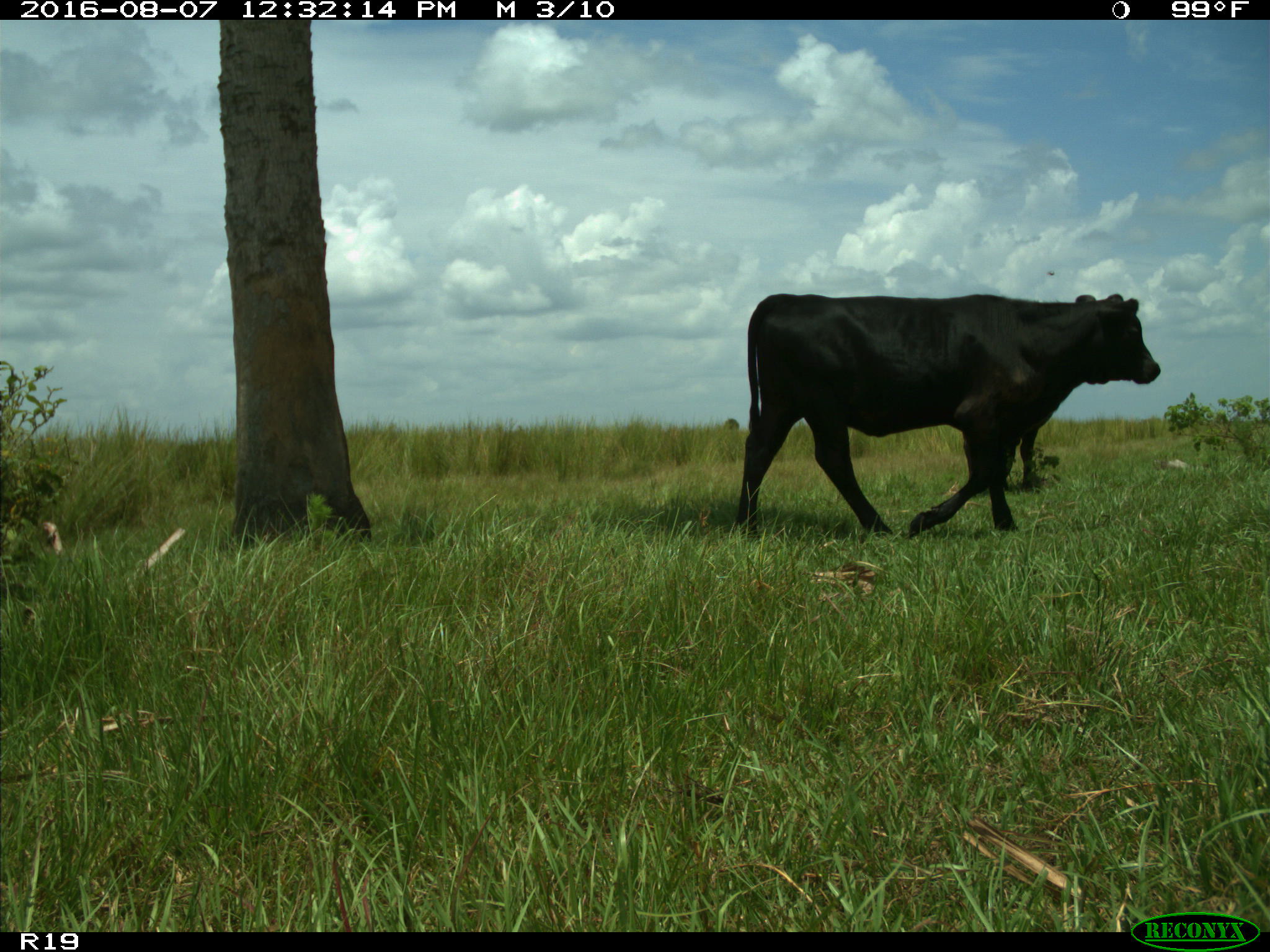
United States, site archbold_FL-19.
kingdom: Animalia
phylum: Chordata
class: Mammalia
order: Artiodactyla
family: Bovidae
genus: Bos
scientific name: Bos taurus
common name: domestic cow